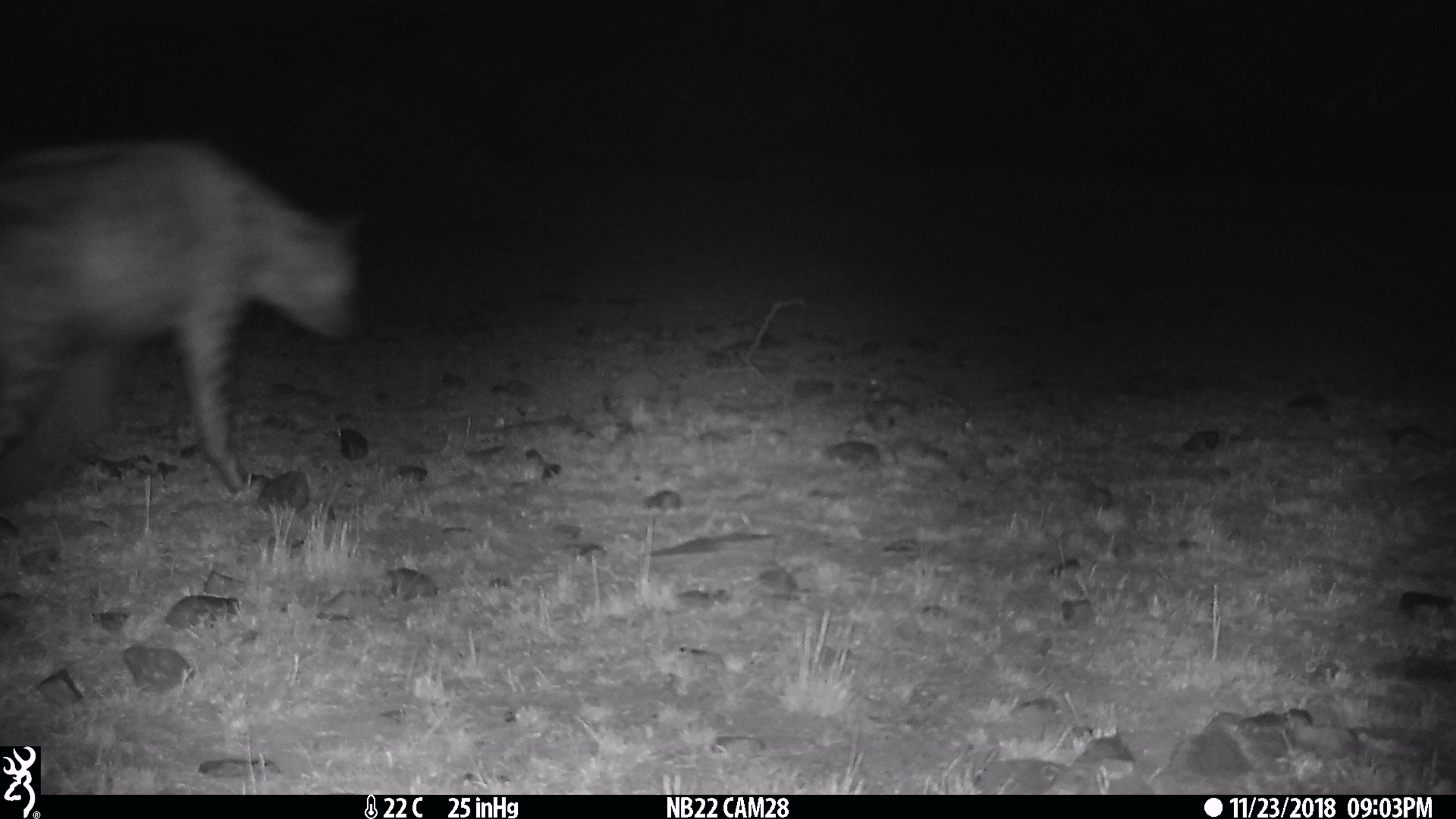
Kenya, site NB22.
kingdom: Animalia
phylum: Chordata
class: Mammalia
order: Carnivora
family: Hyaenidae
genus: Crocuta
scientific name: Crocuta crocuta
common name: spotted hyena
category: hyena spotted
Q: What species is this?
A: Hyena spotted (spotted hyena) (Crocuta crocuta).